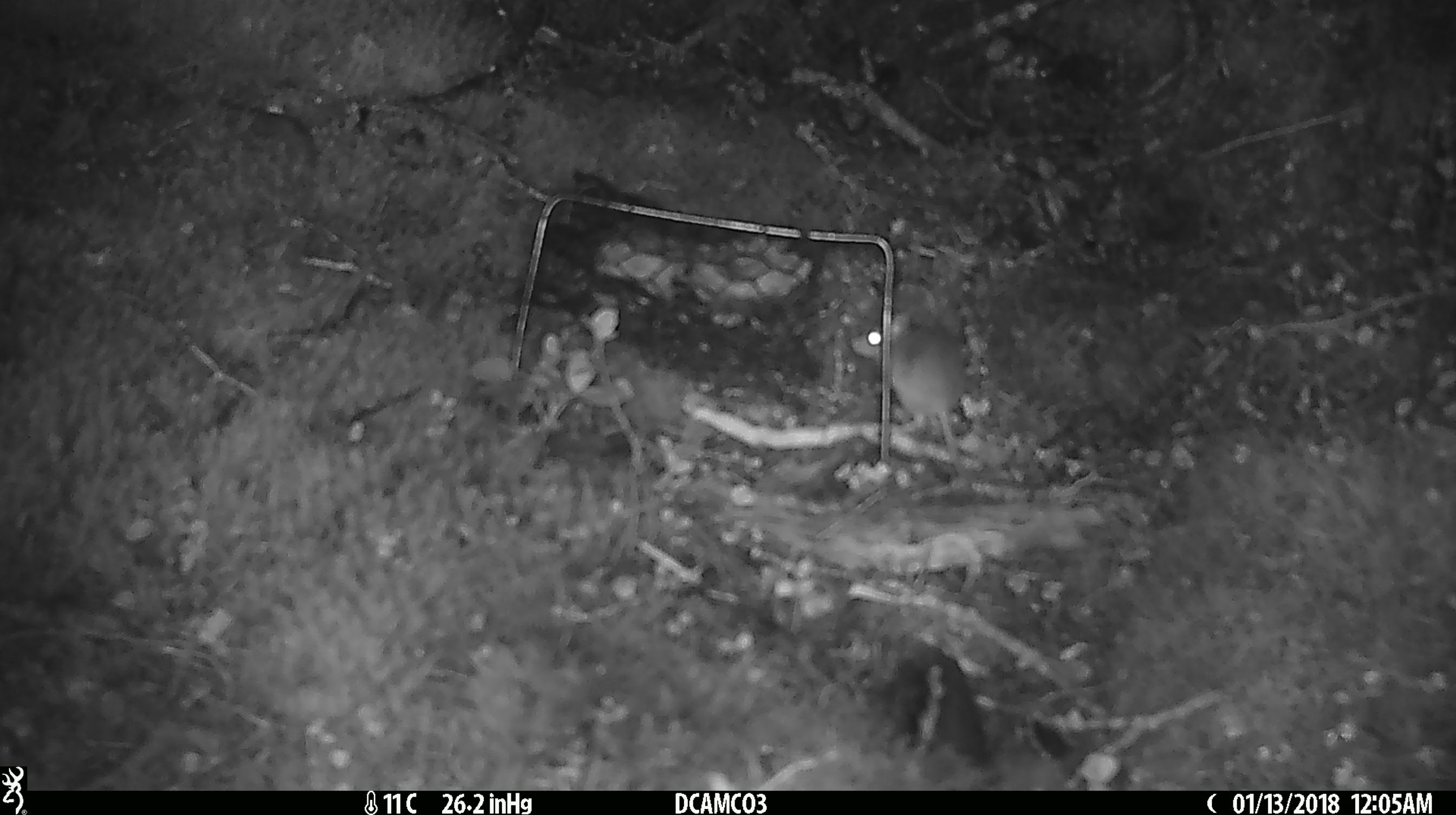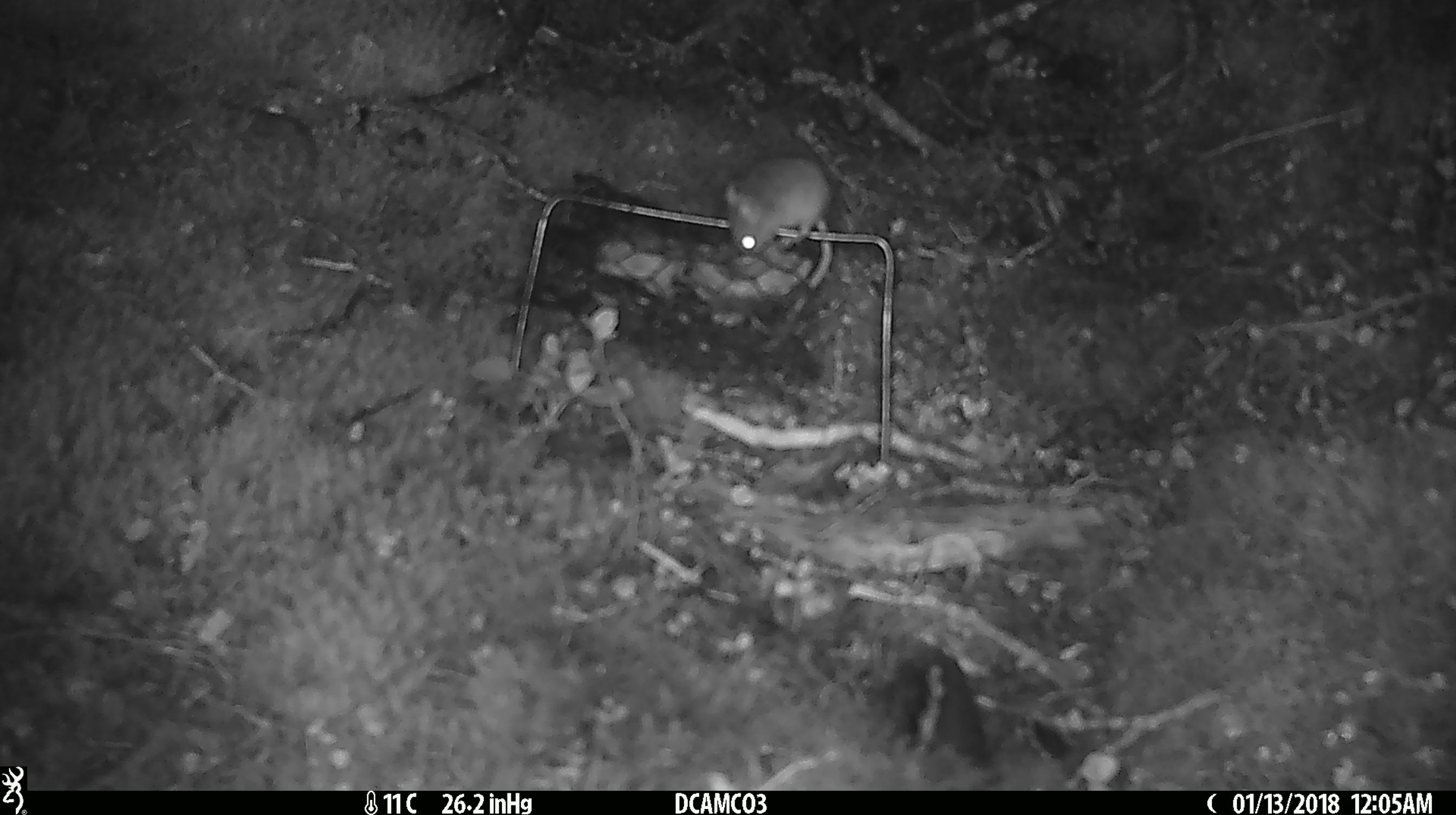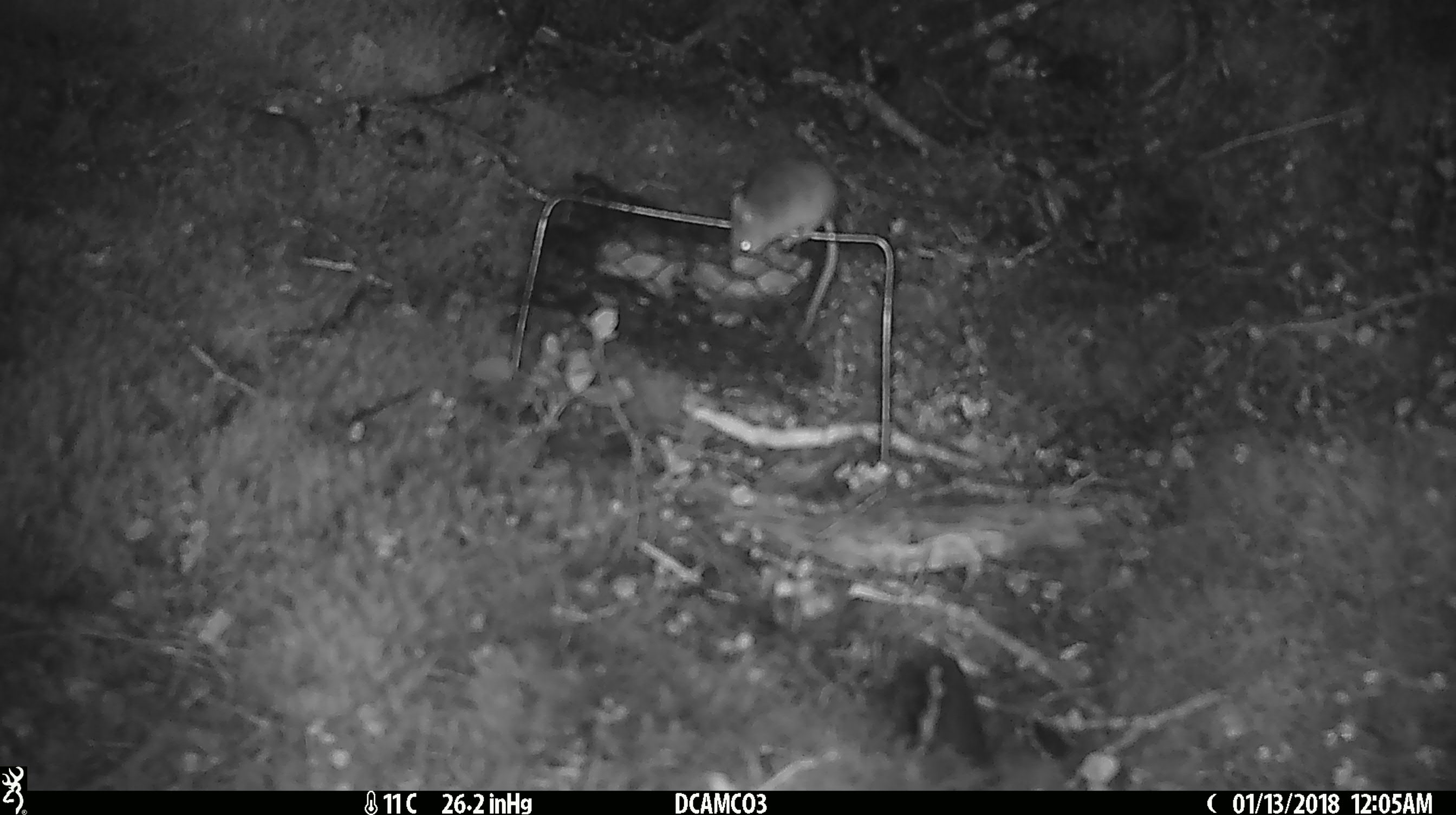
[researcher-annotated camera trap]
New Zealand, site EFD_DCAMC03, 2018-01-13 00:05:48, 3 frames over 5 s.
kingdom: Animalia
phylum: Chordata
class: Mammalia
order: Rodentia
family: Muridae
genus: Mus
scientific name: Mus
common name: mouse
Mouse (Mus).